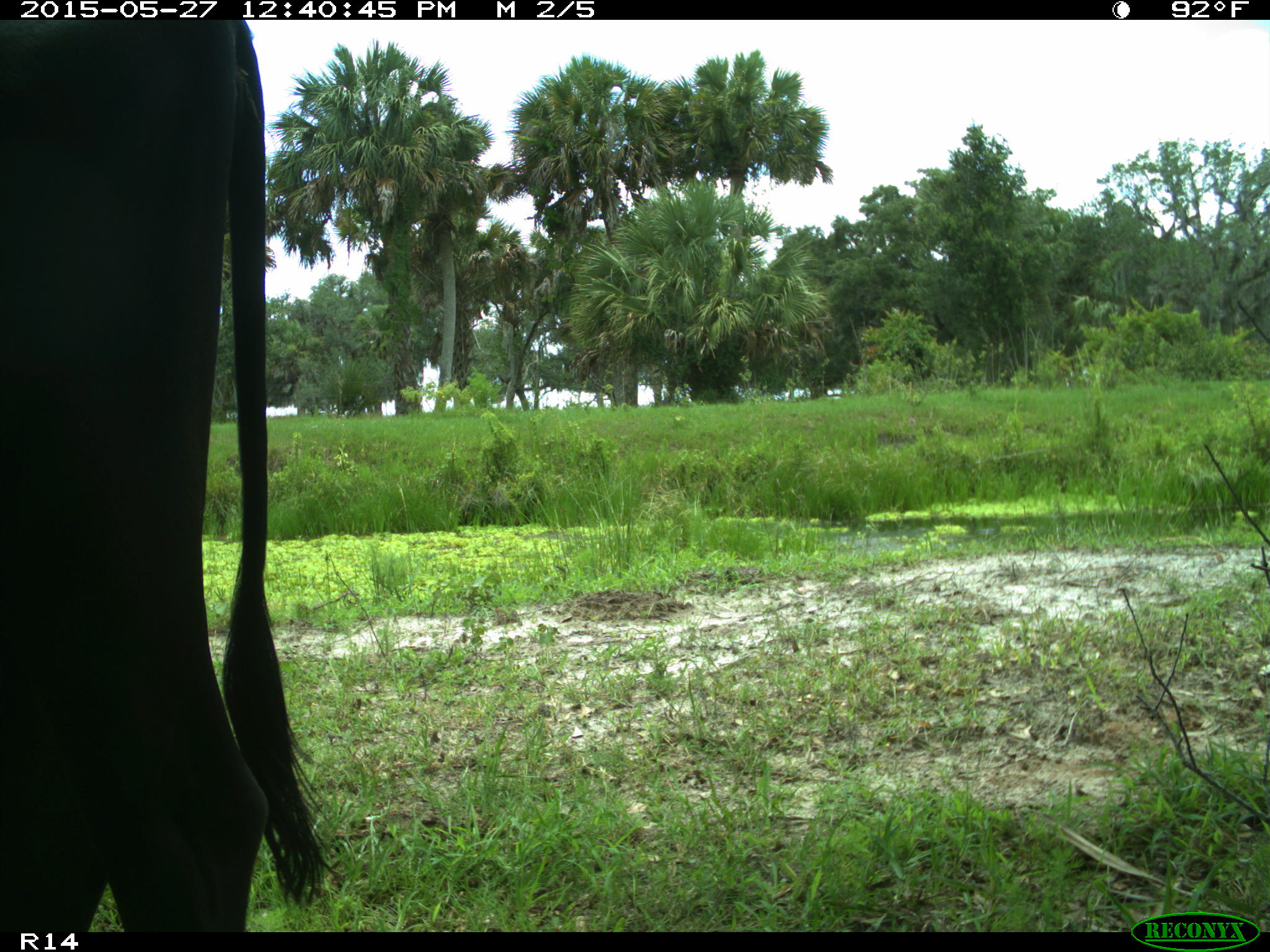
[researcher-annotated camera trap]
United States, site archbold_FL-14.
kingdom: Animalia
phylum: Chordata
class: Mammalia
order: Artiodactyla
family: Bovidae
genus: Bos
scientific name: Bos taurus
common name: domestic cow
Bos taurus (domestic cow).